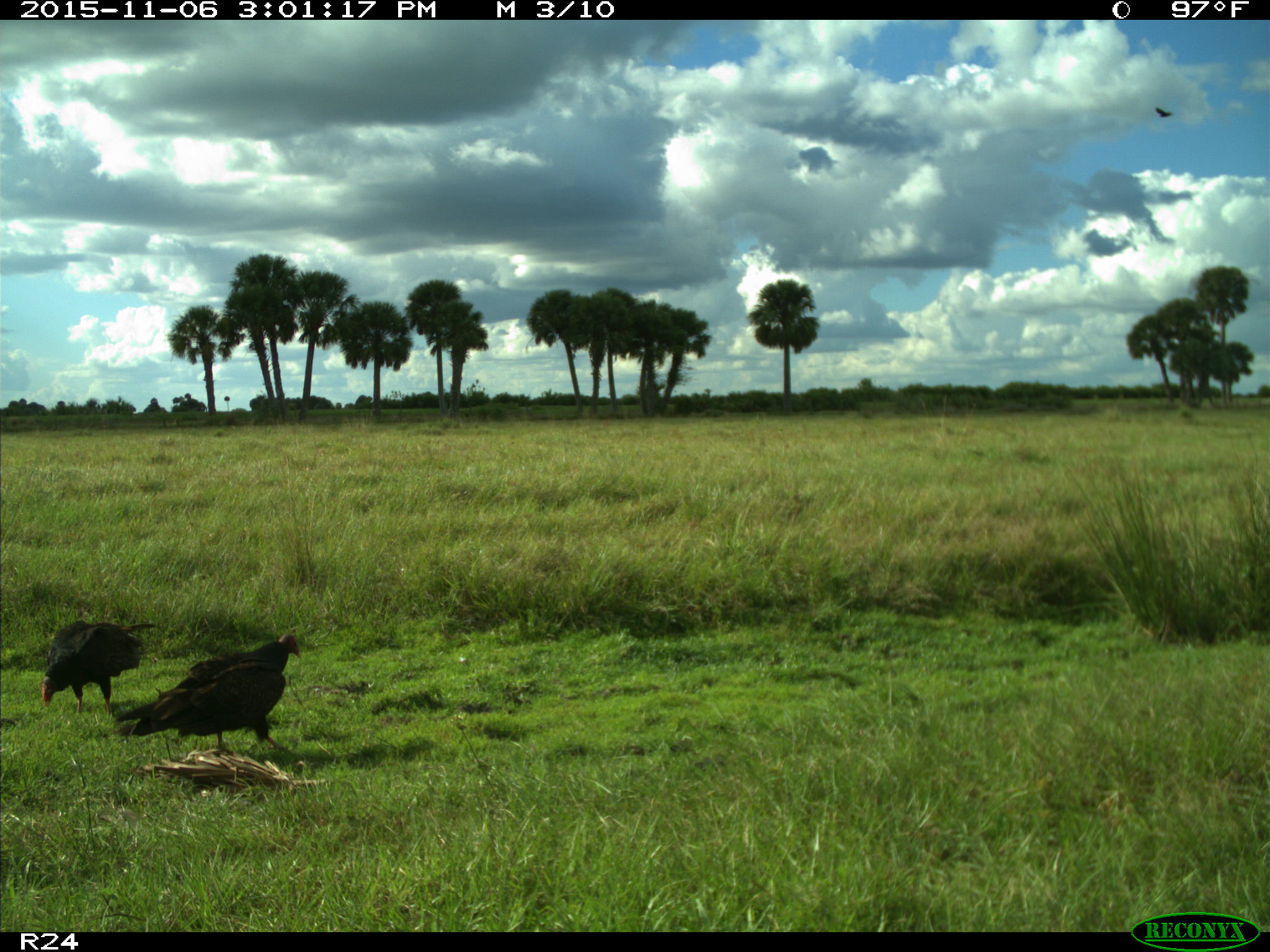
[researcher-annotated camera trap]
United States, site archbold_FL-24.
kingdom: Animalia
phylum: Chordata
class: Aves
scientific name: Aves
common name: birds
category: unidentified bird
Unidentified bird (birds) (Aves).